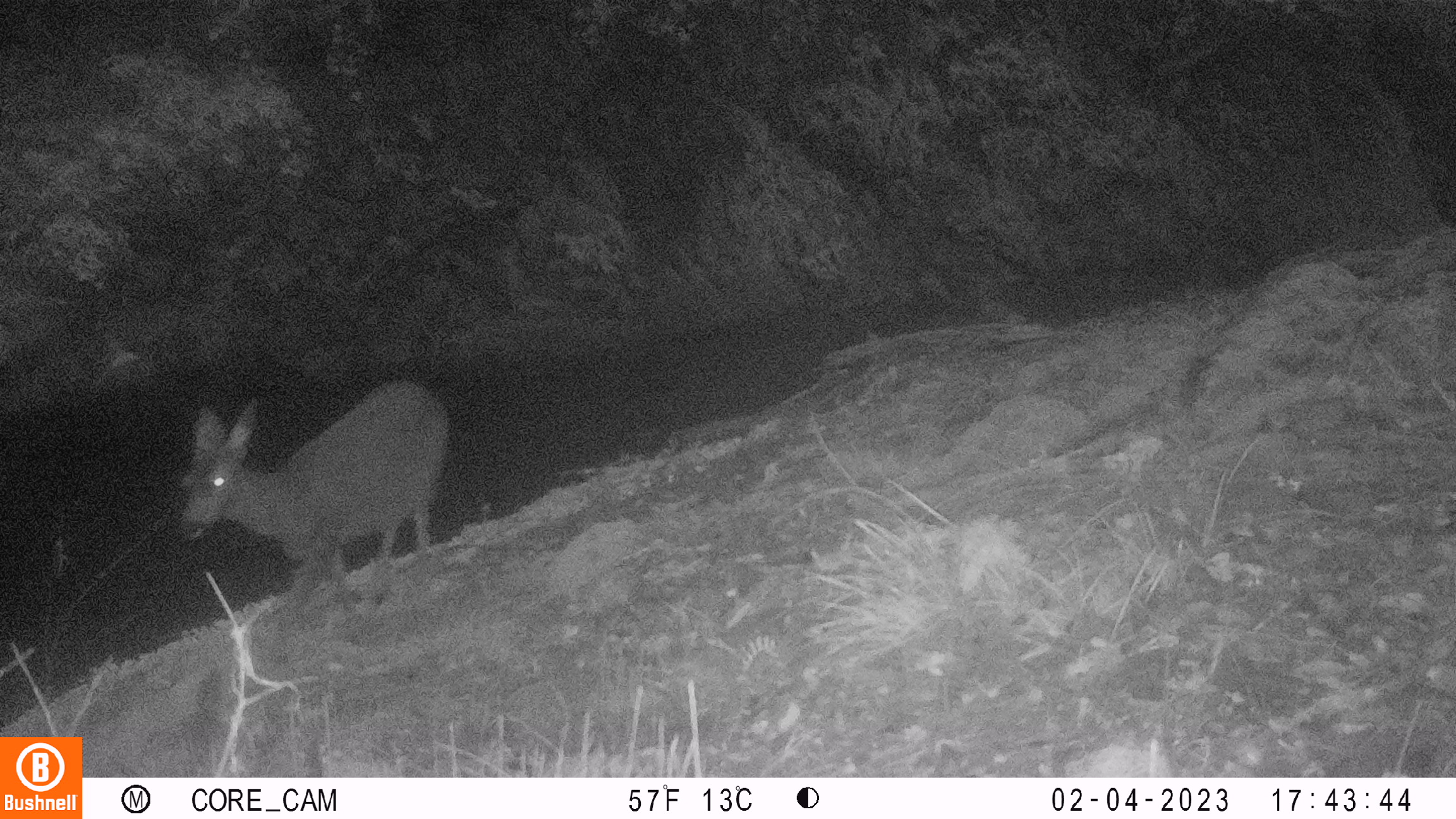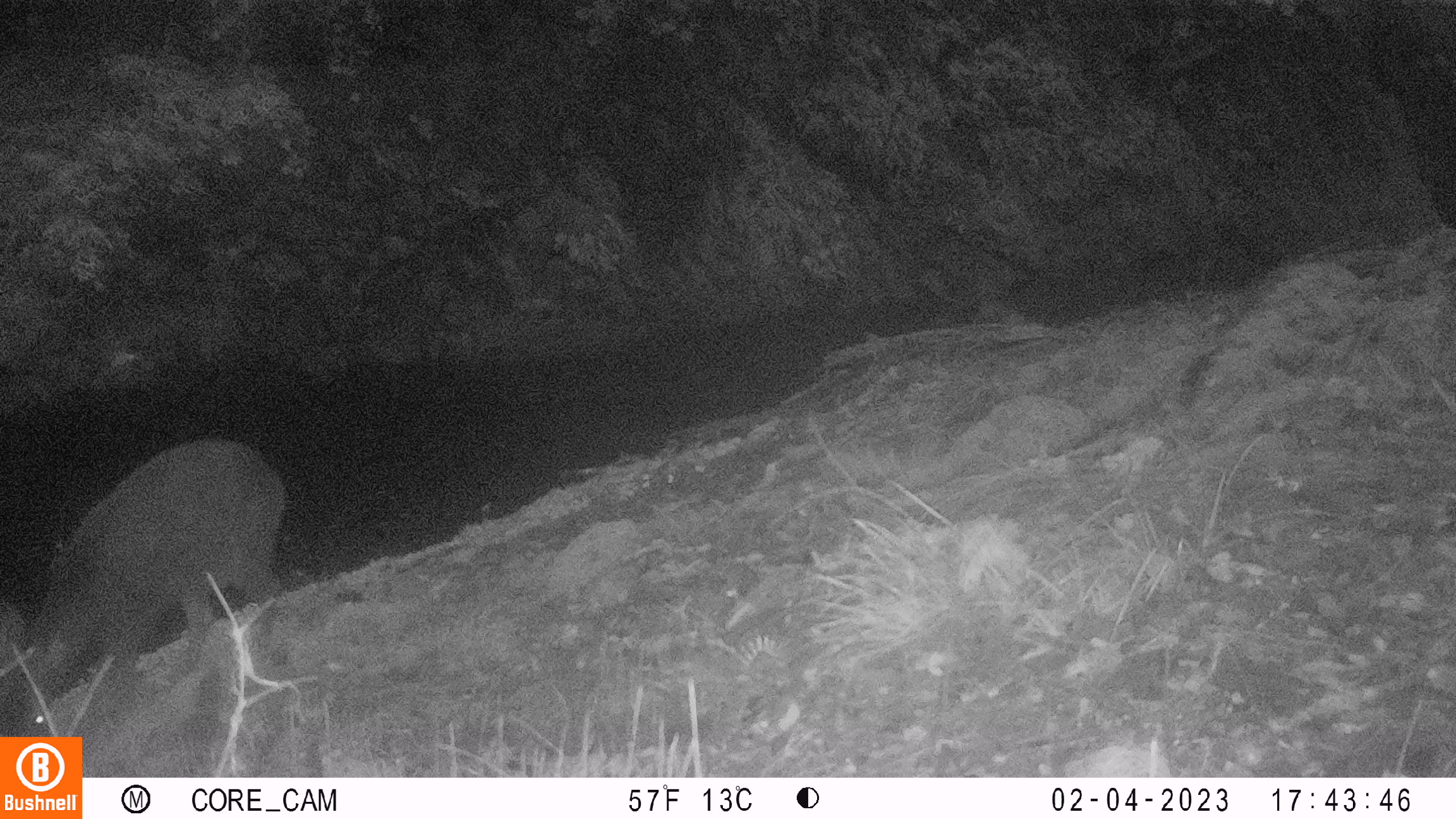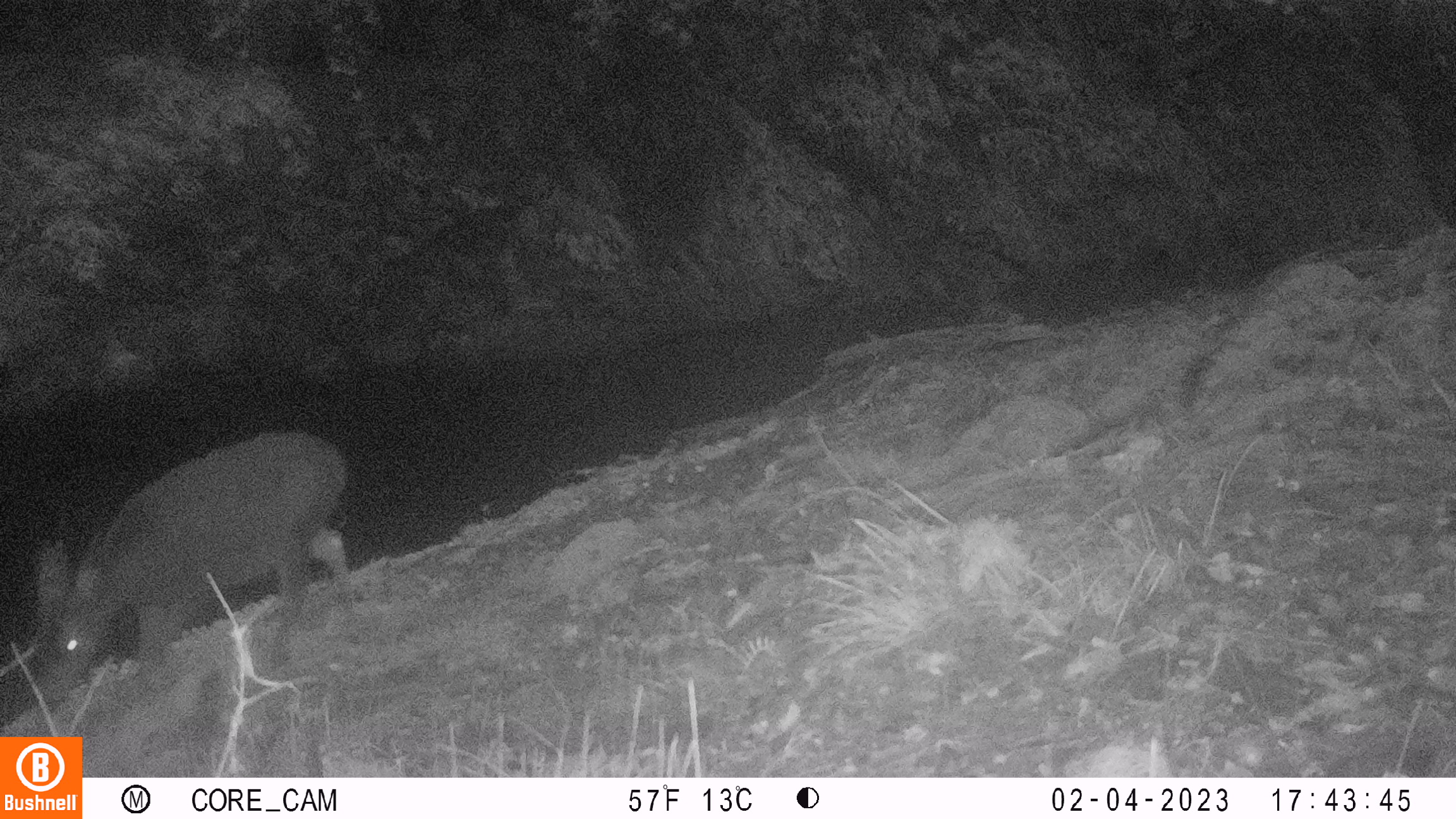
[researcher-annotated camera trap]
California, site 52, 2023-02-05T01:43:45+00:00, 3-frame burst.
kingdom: Animalia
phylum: Chordata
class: Mammalia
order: Artiodactyla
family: Cervidae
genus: Odocoileus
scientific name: Odocoileus hemionus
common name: mule deer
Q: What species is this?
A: Mule deer (Odocoileus hemionus).